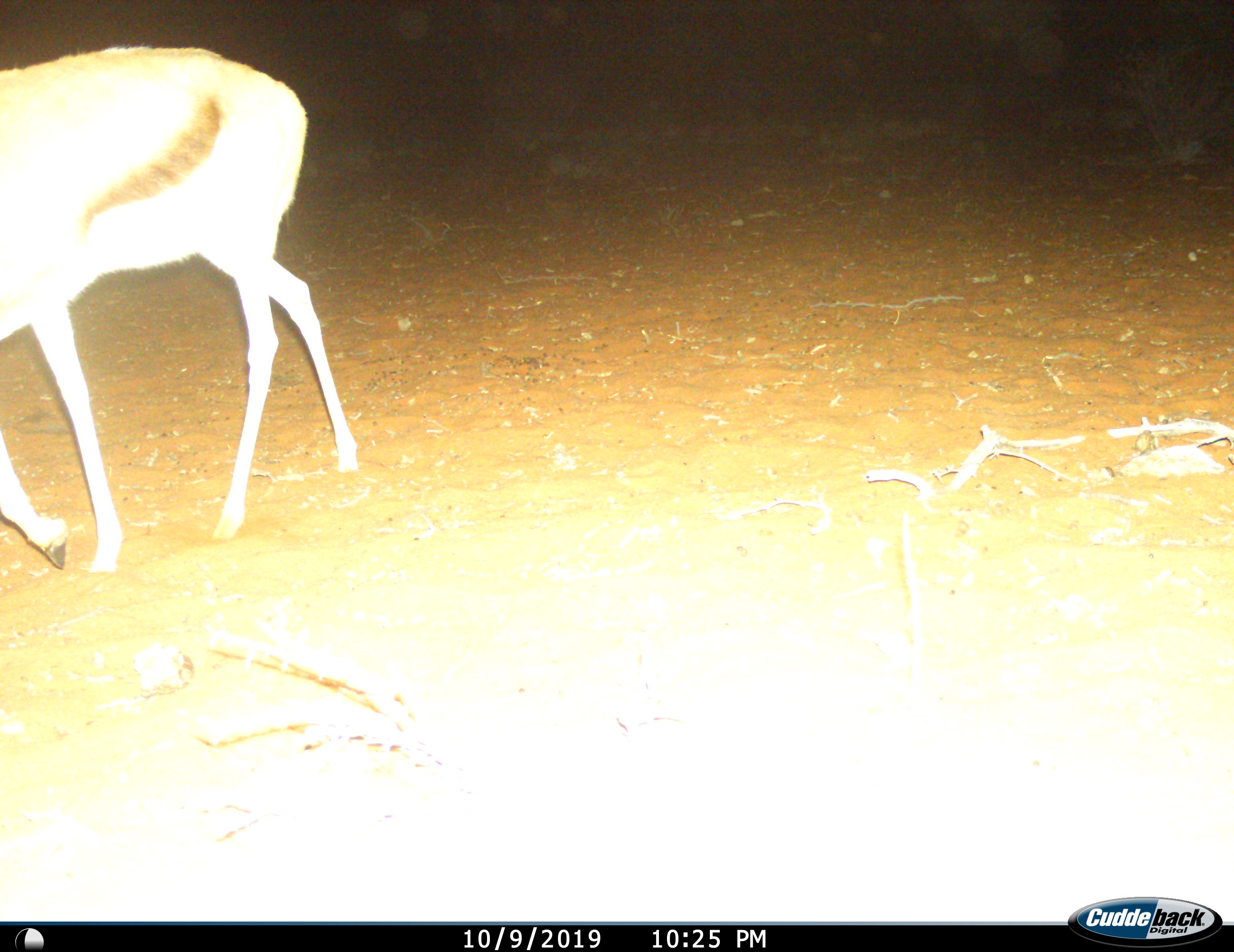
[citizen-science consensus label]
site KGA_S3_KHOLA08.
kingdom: Animalia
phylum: Chordata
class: Mammalia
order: Artiodactyla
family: Bovidae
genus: Antidorcas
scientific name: Antidorcas marsupialis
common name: springbok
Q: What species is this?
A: Springbok (Antidorcas marsupialis).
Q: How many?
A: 1.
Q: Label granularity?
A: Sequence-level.